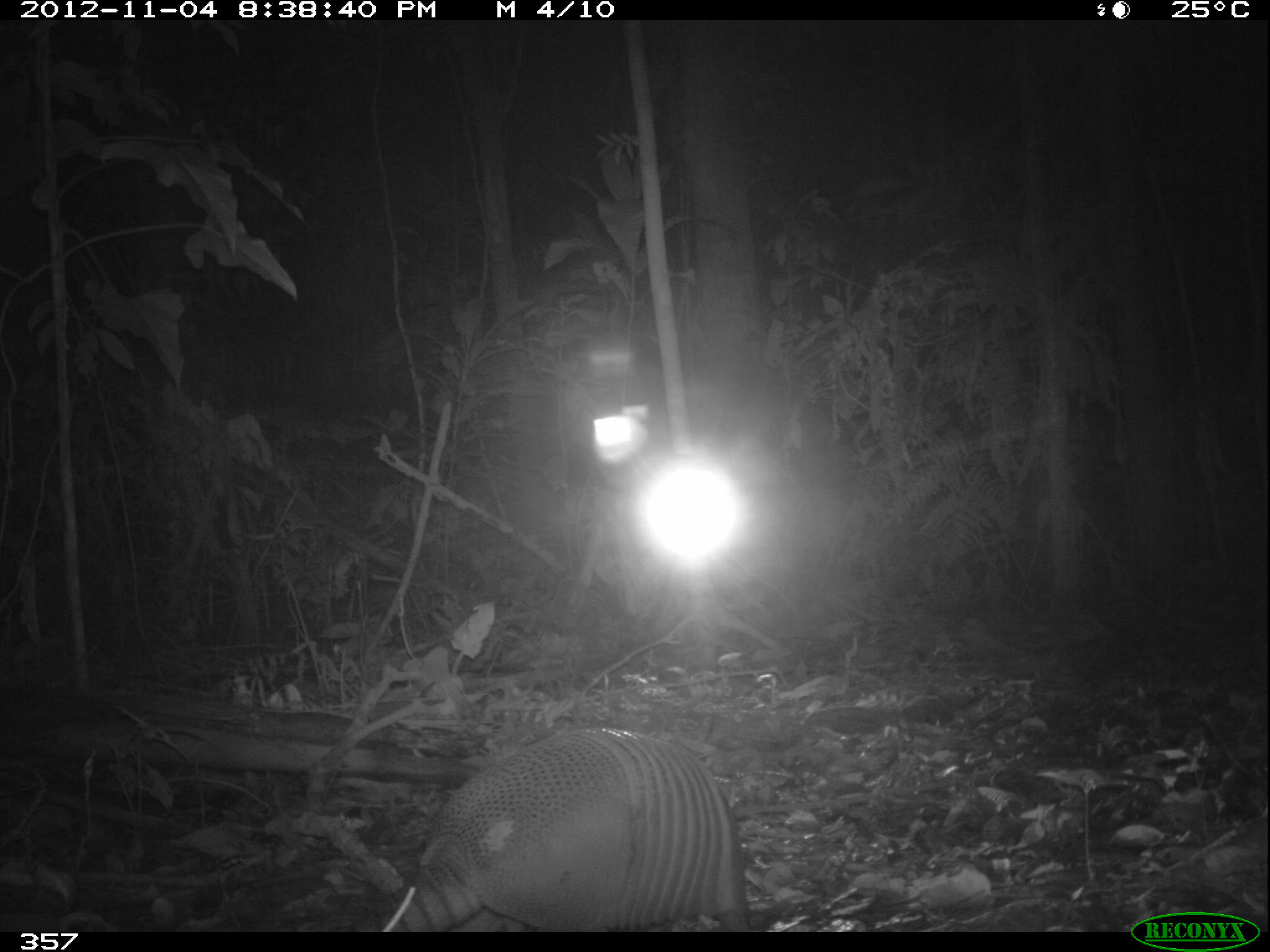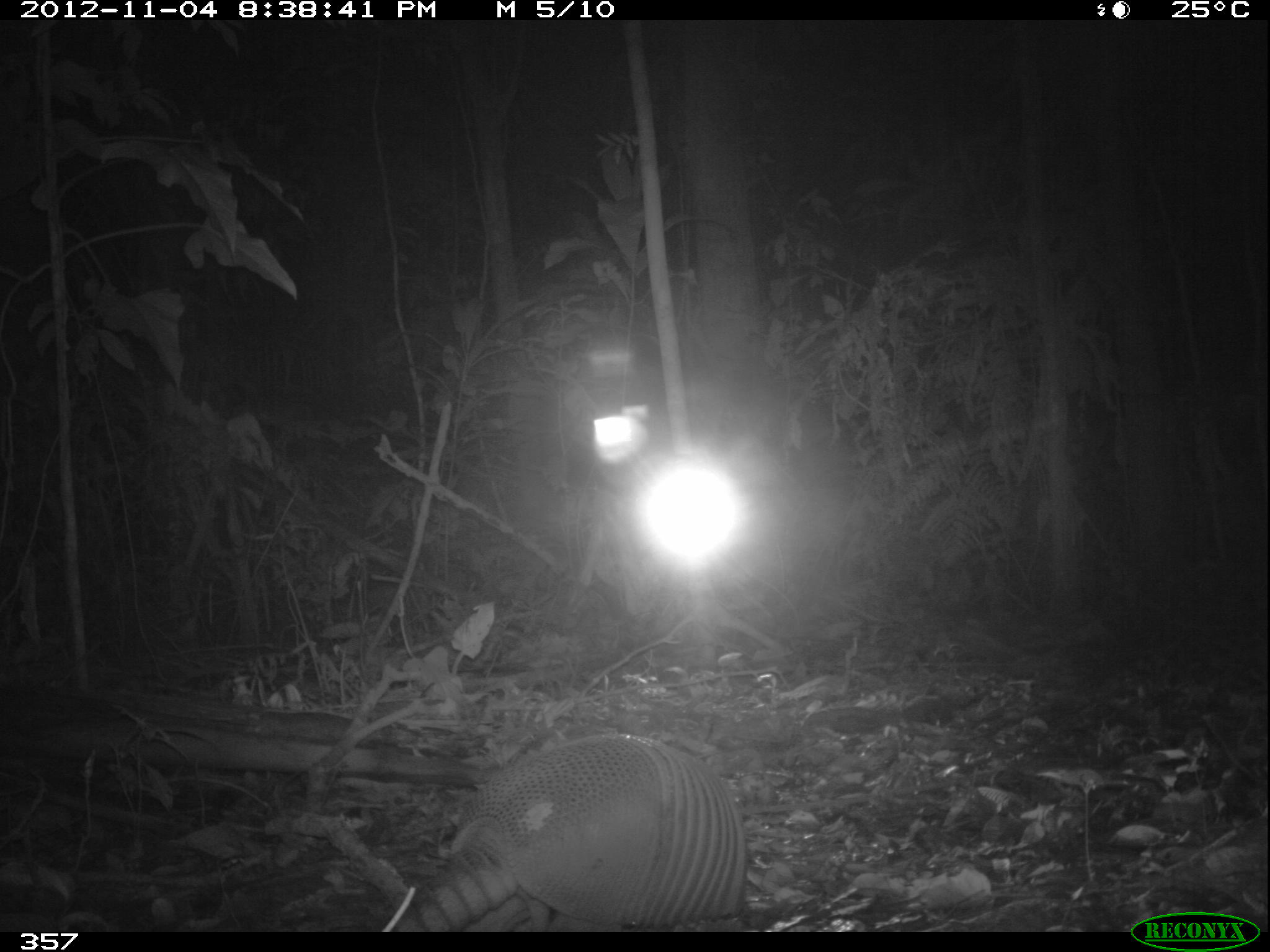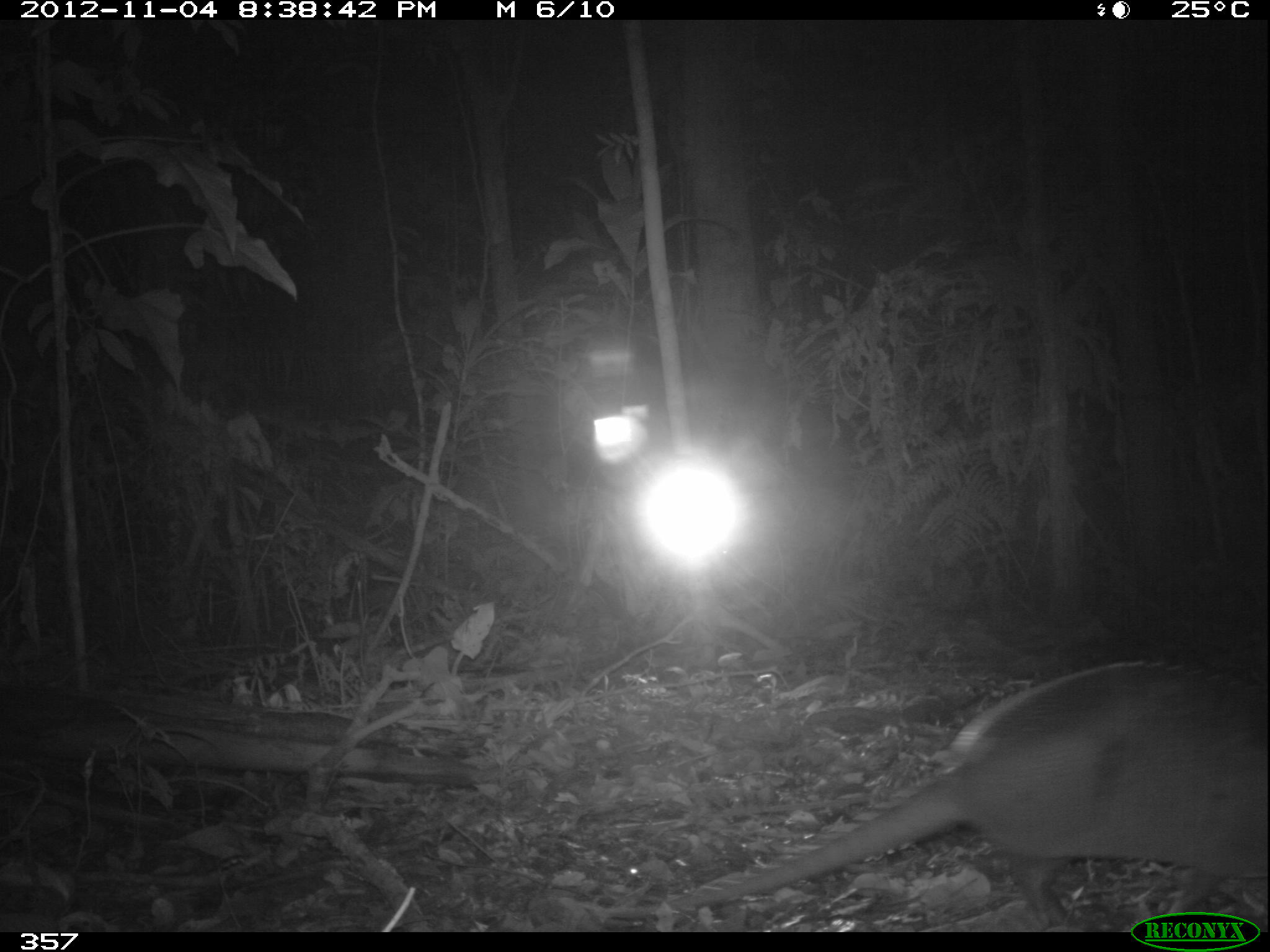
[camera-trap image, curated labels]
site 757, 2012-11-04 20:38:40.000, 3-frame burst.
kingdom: Animalia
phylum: Chordata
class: Mammalia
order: Cingulata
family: Dasypodidae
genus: Dasypus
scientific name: Dasypus novemcinctus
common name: nine-banded armadillo